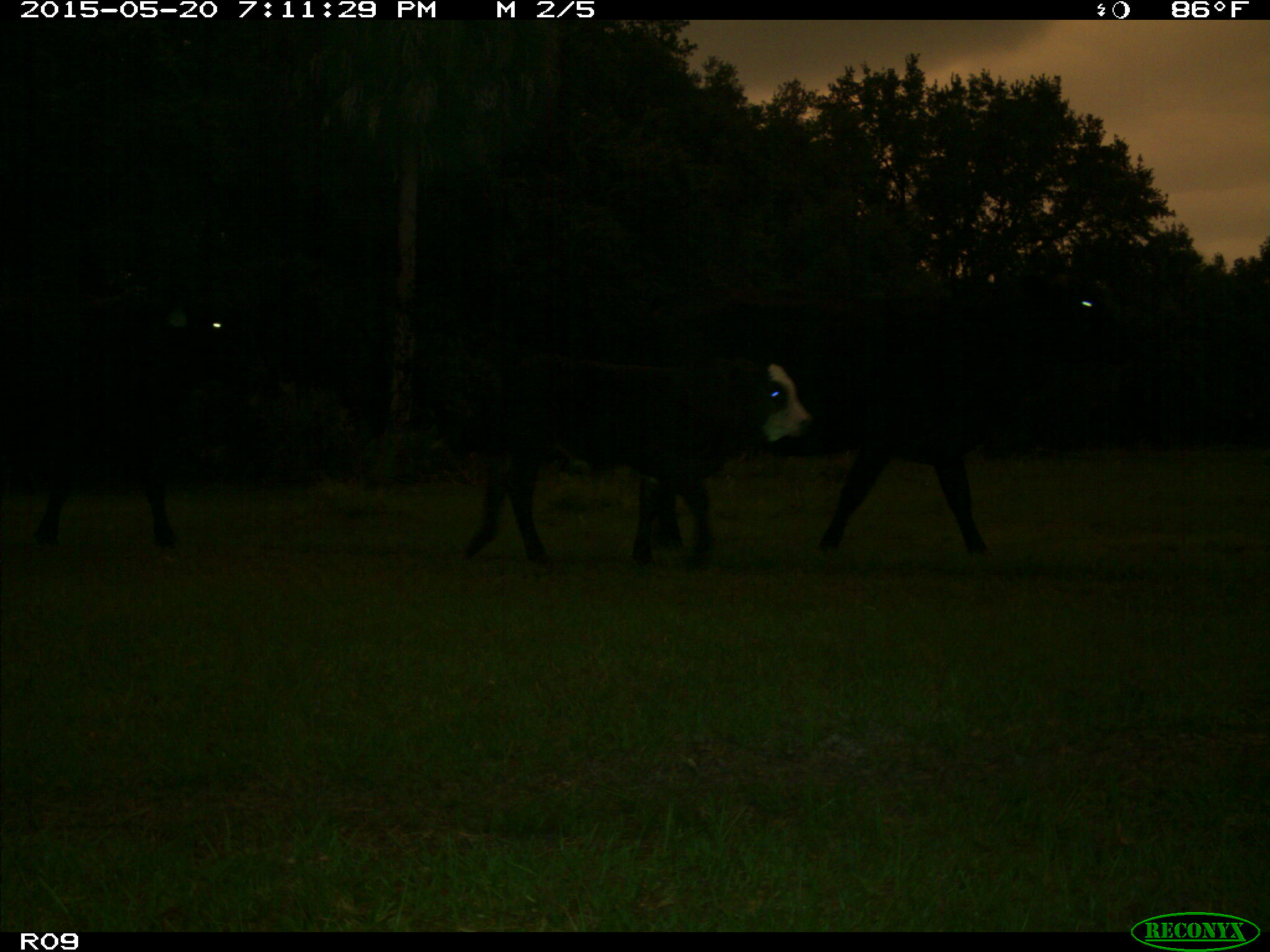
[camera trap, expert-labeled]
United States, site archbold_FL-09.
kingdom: Animalia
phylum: Chordata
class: Mammalia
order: Artiodactyla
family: Bovidae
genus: Bos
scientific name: Bos taurus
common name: domestic cow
Bos taurus (domestic cow).